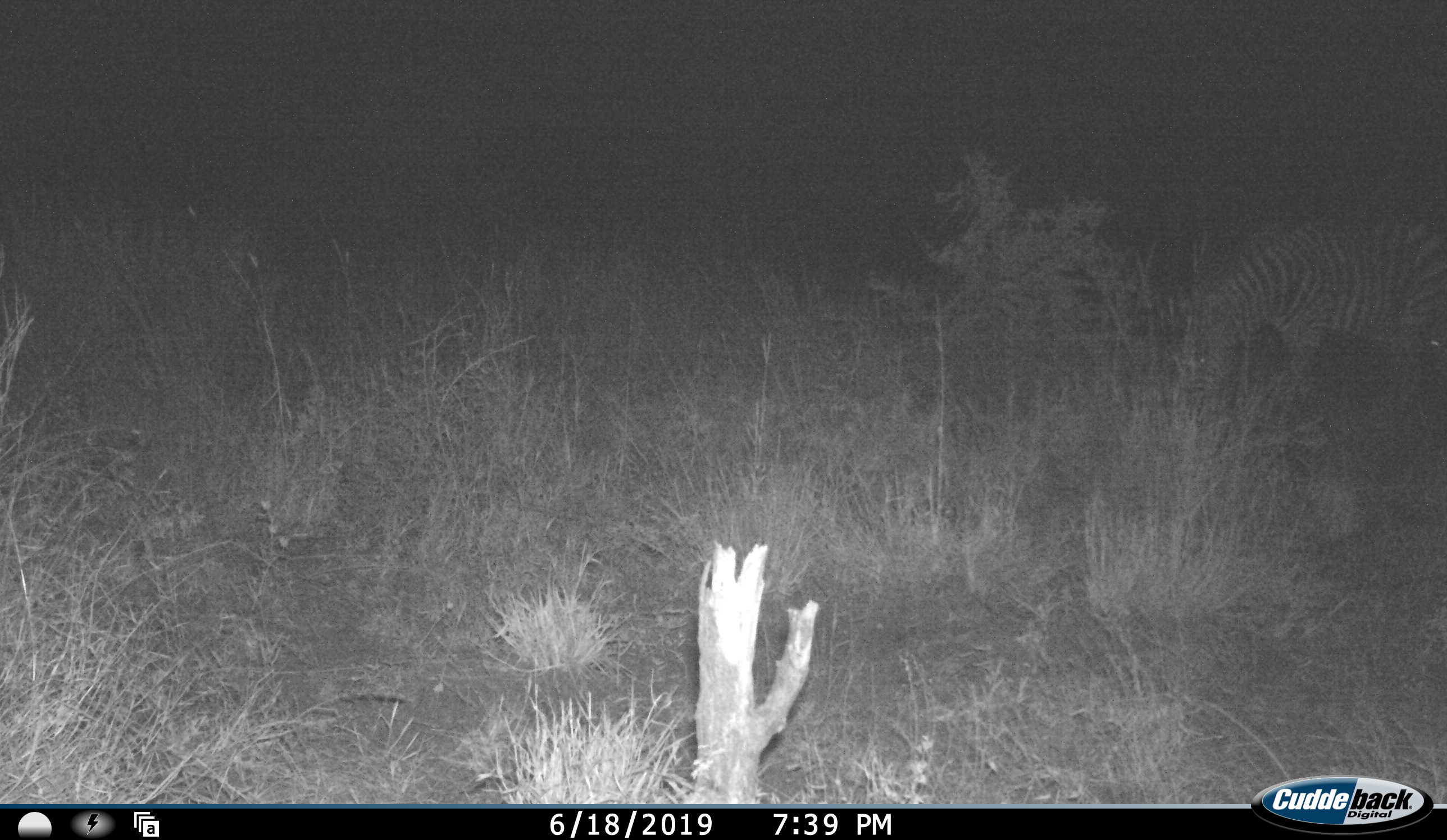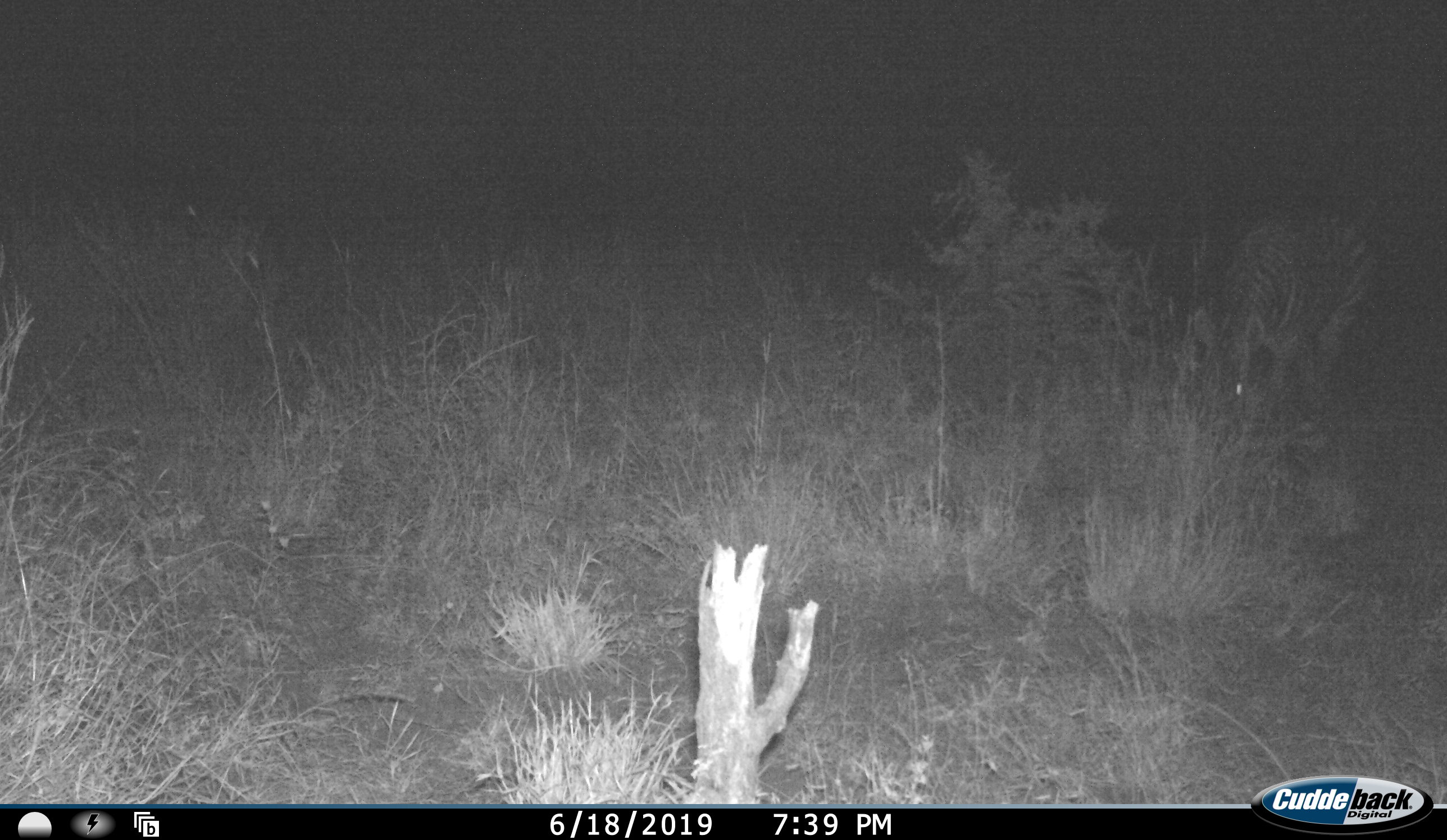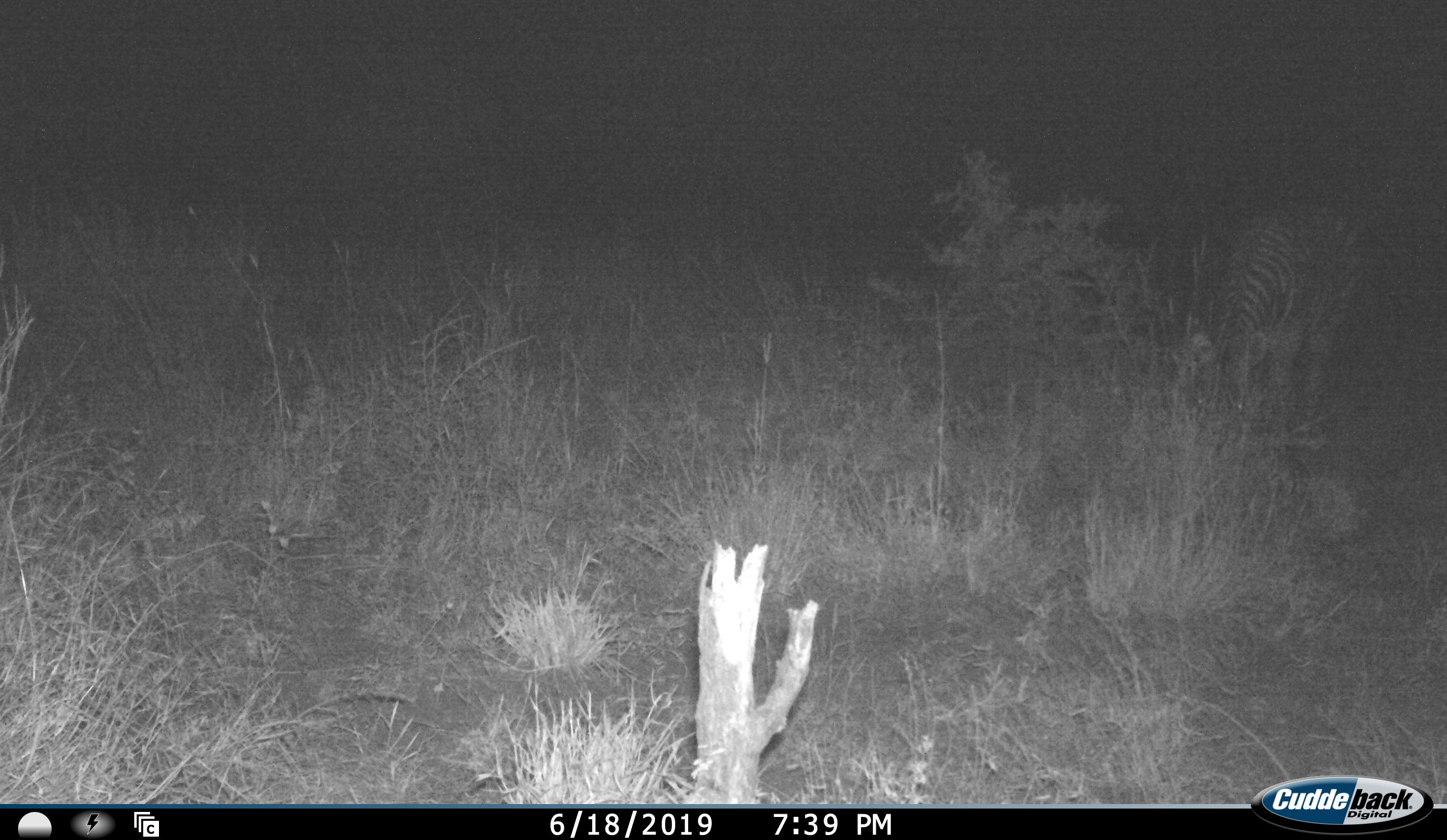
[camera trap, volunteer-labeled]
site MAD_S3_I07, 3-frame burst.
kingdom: Animalia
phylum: Chordata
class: Mammalia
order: Perissodactyla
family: Equidae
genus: Equus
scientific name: Equus quagga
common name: plains zebra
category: zebraplains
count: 1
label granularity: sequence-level